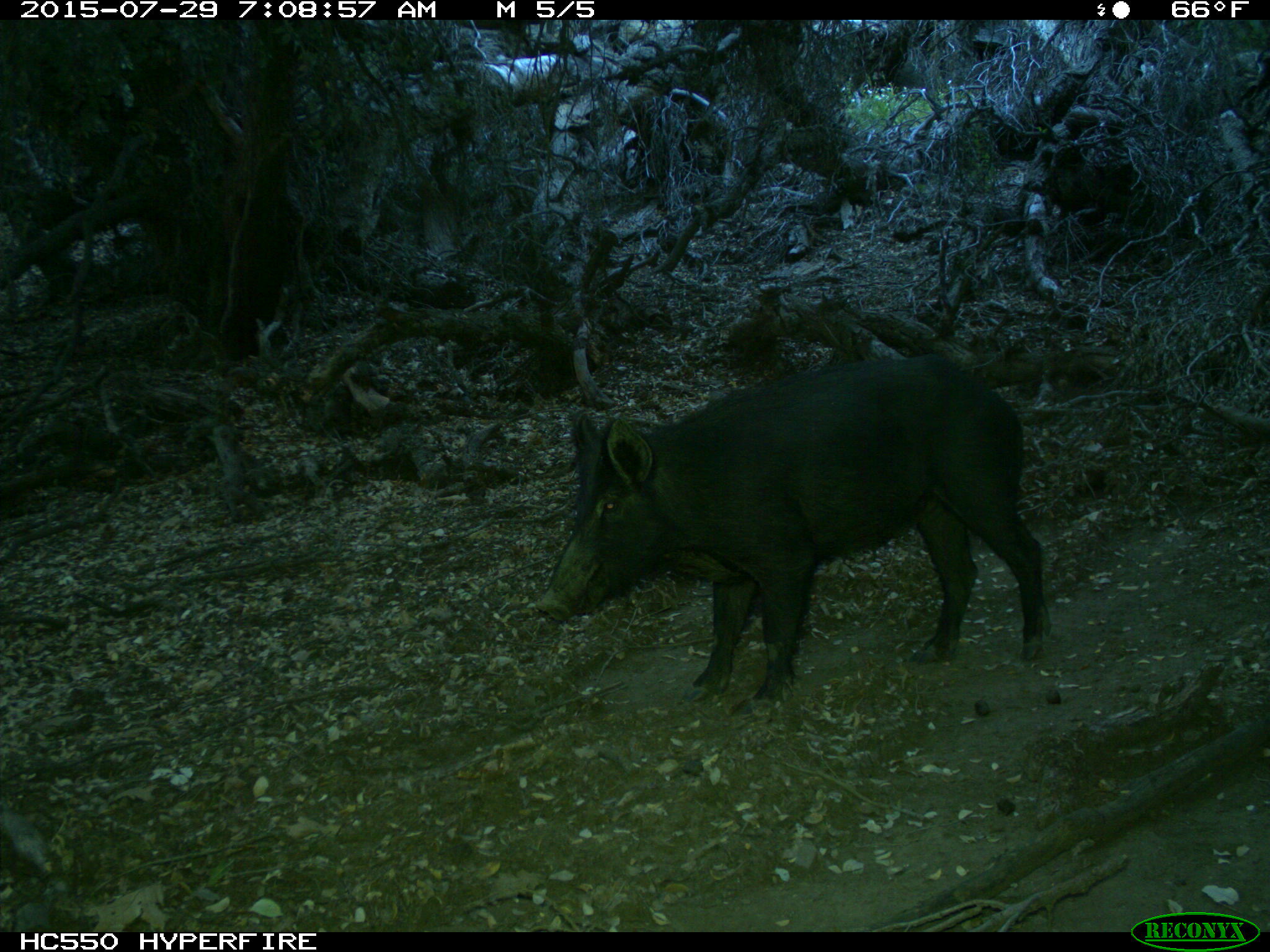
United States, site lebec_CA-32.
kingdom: Animalia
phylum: Chordata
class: Mammalia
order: Artiodactyla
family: Suidae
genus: Sus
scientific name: Sus scrofa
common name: wild boar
Sus scrofa (wild boar).